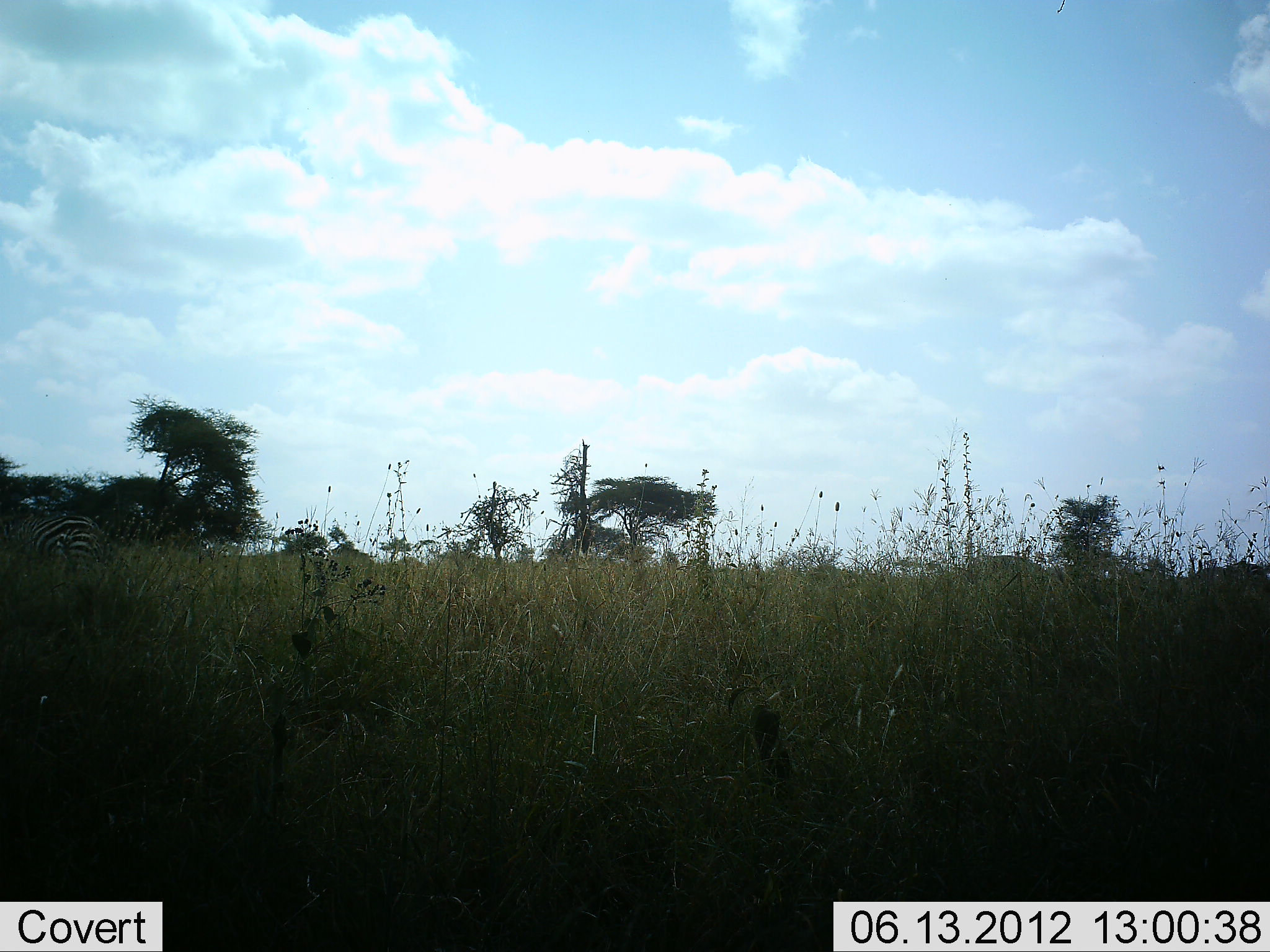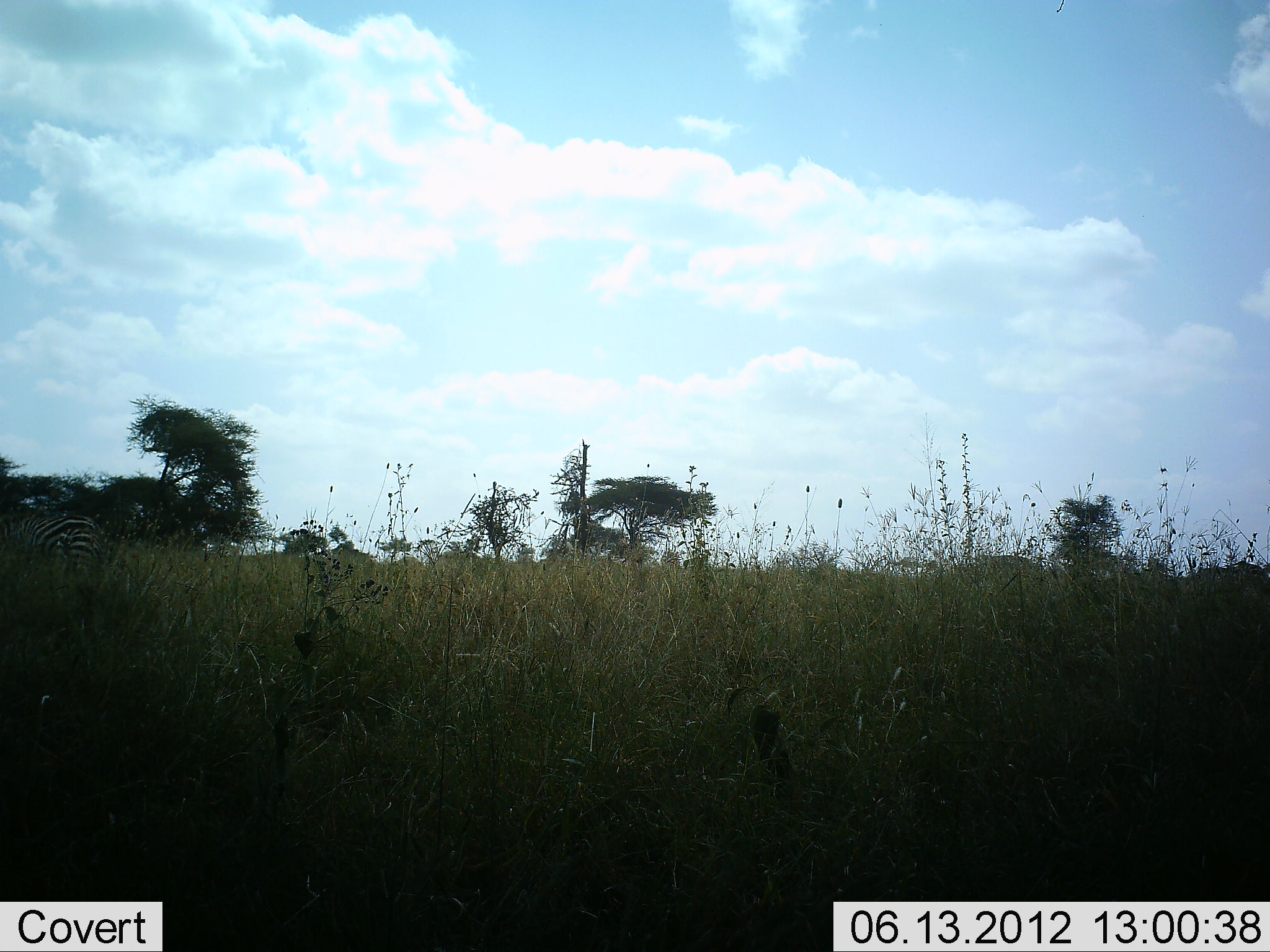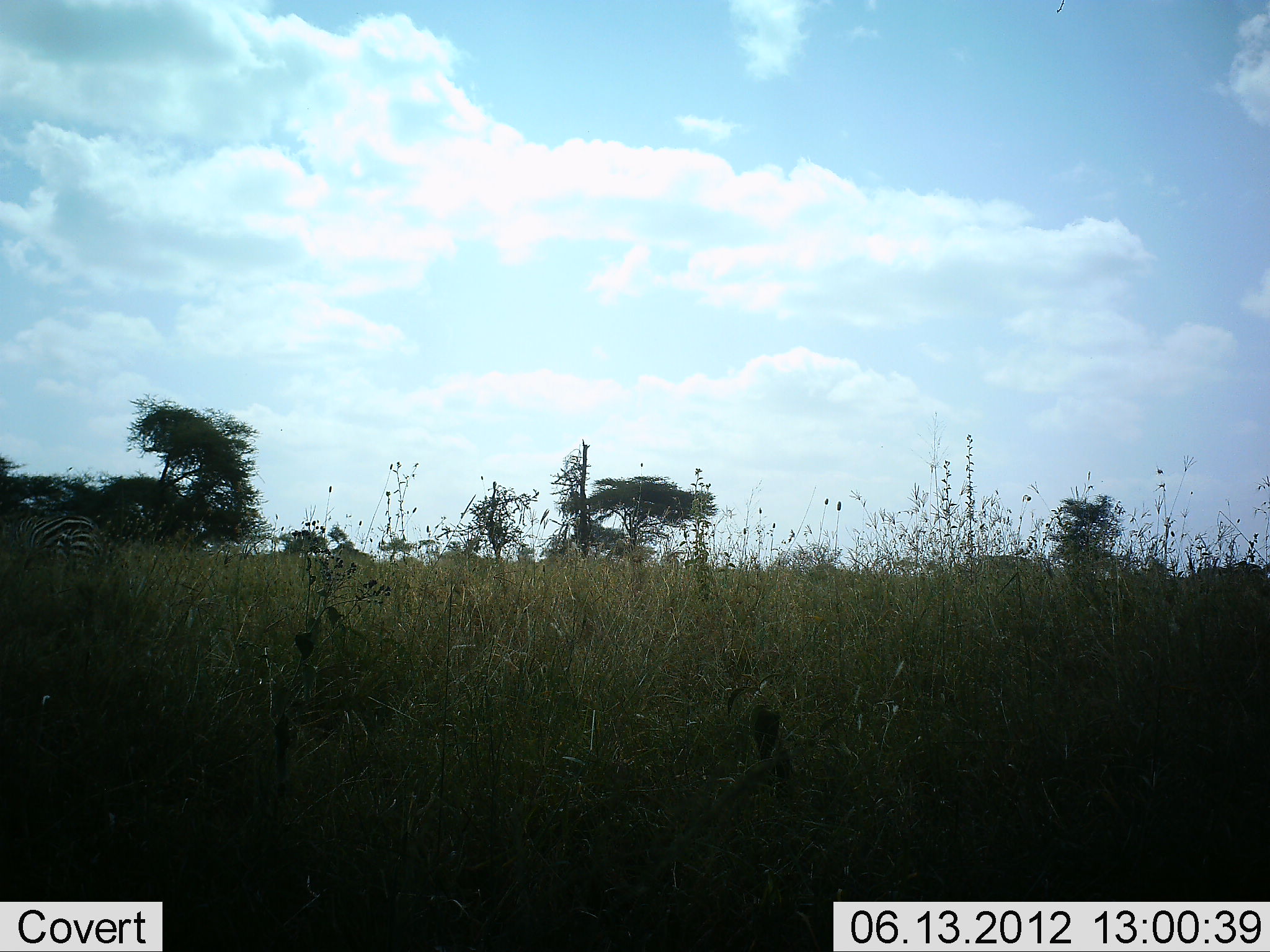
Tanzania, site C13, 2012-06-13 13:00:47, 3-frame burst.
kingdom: Animalia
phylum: Chordata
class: Mammalia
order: Perissodactyla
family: Equidae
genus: Equus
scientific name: Equus quagga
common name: plains zebra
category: zebra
Zebra (plains zebra) (Equus quagga), count 1. Behavior (volunteer vote fractions): standing 60%, resting 0%, moving 0%, interacting 0%. Young present (vote fraction): 0%. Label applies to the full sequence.